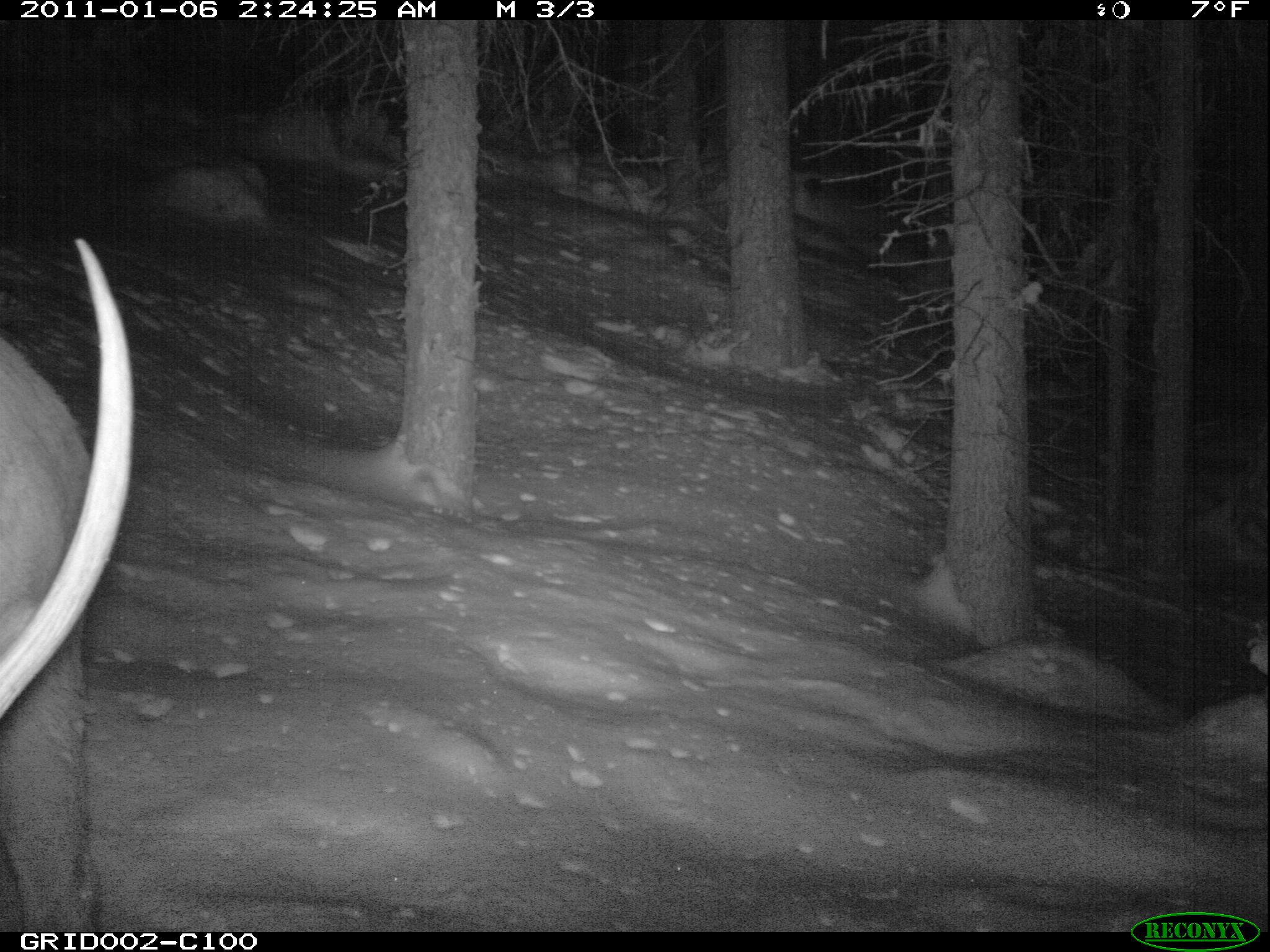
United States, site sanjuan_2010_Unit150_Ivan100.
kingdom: Animalia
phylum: Chordata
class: Mammalia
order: Artiodactyla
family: Cervidae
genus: Cervus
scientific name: Cervus elaphus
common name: red deer